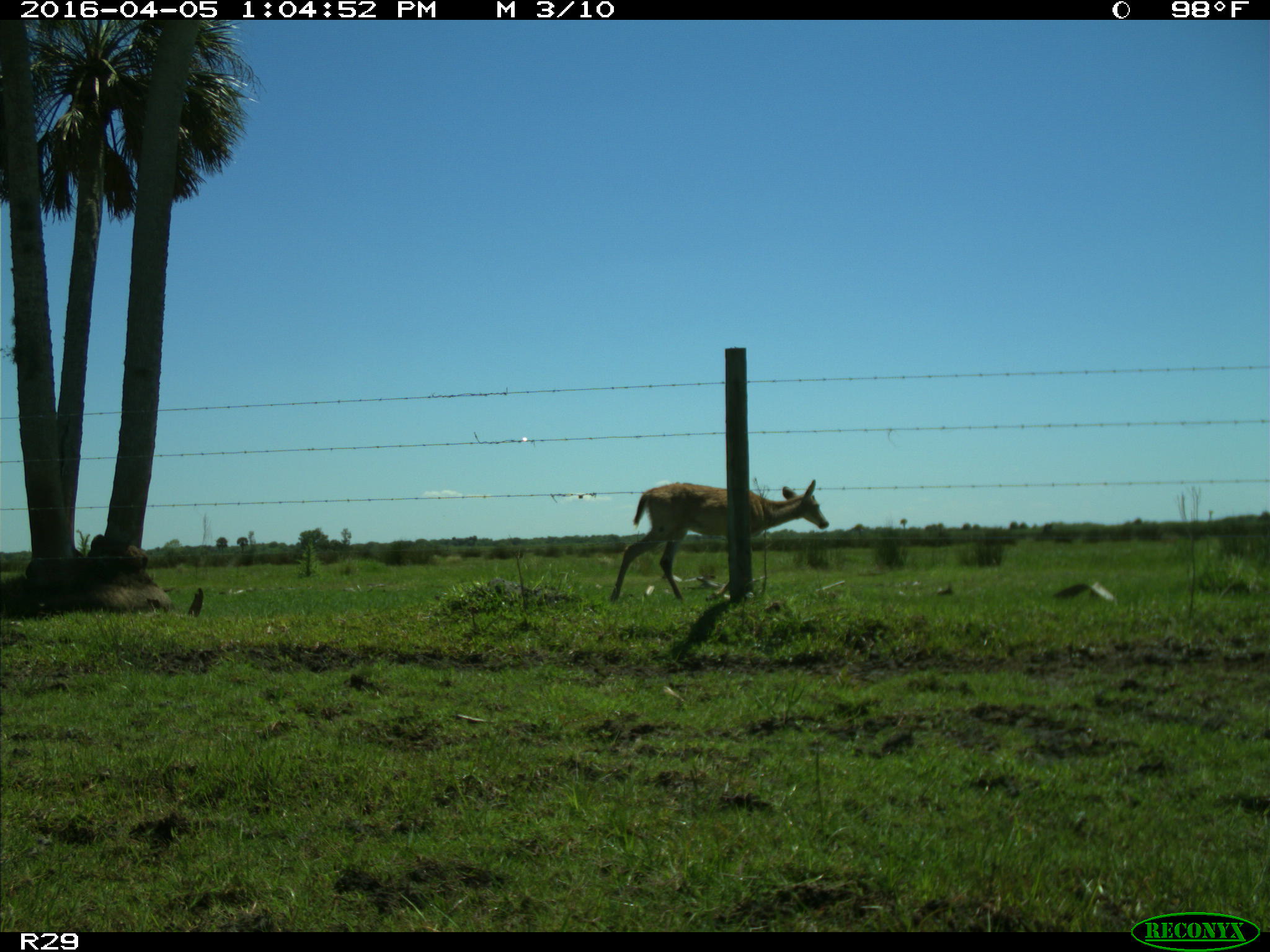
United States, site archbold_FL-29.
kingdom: Animalia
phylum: Chordata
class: Mammalia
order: Artiodactyla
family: Cervidae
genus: Odocoileus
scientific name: Odocoileus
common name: deer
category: unidentified deer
Unidentified deer (deer) (Odocoileus).